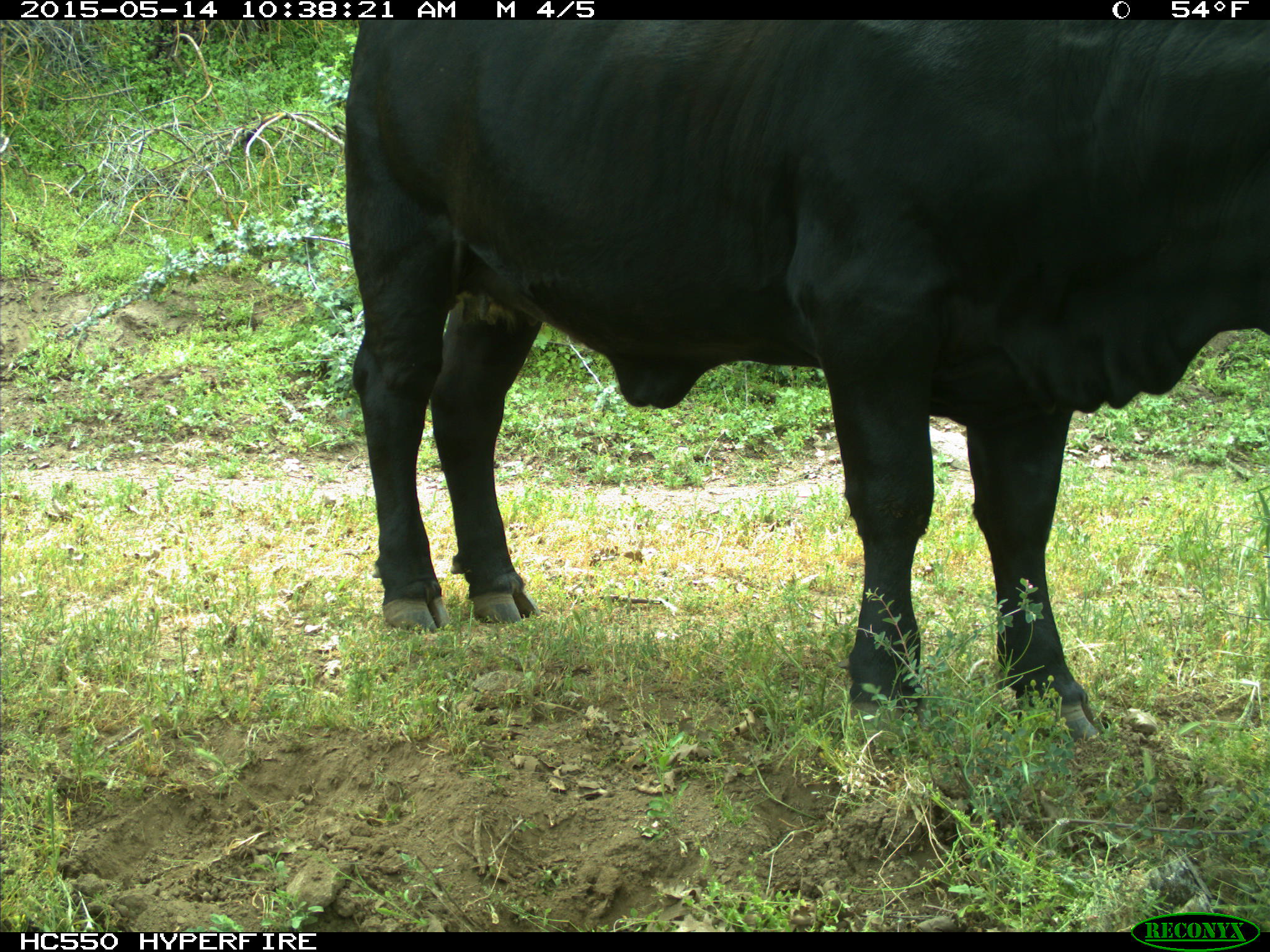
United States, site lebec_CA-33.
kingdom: Animalia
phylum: Chordata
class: Mammalia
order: Artiodactyla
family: Bovidae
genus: Bos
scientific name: Bos taurus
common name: domestic cow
Bos taurus (domestic cow).